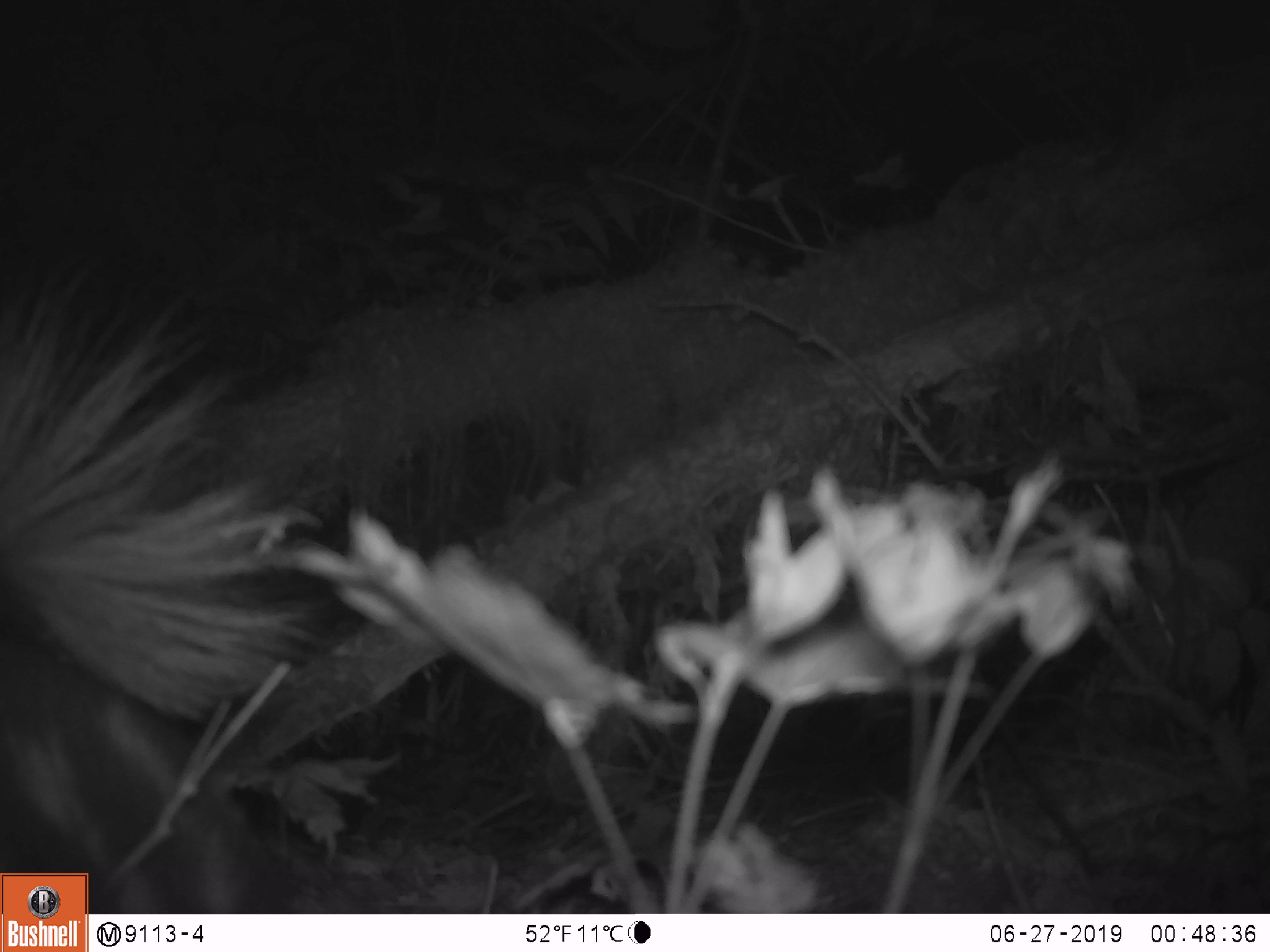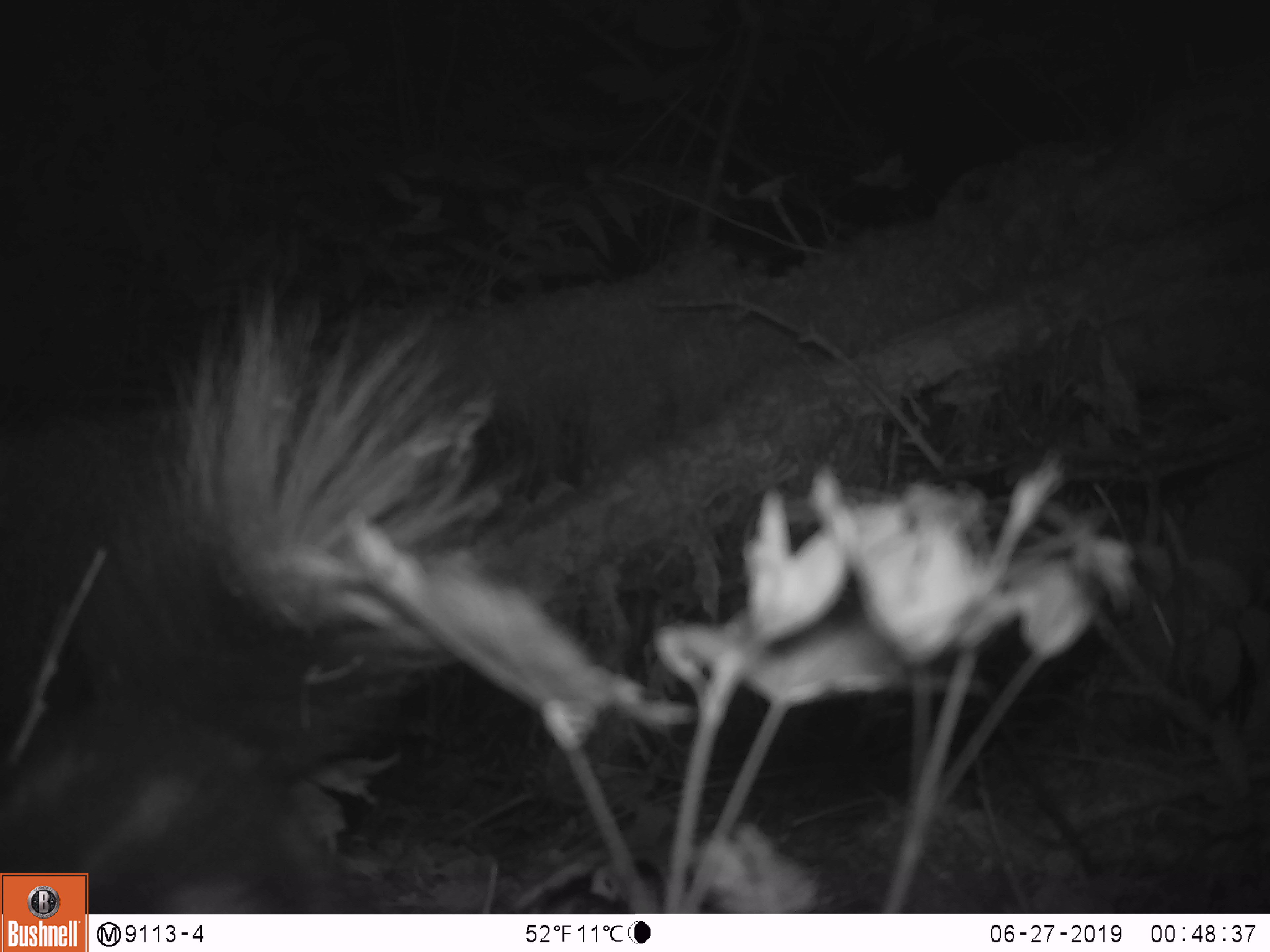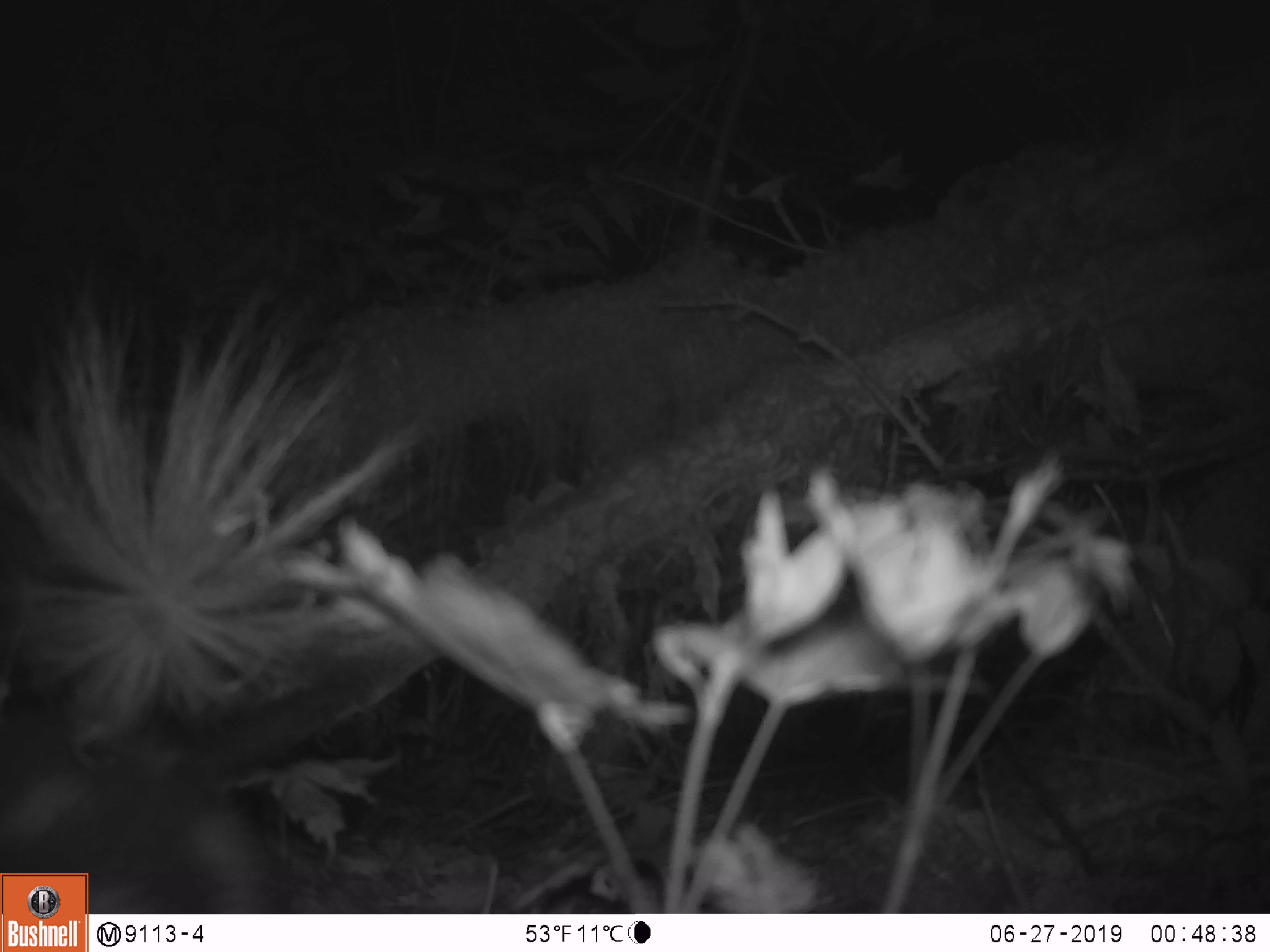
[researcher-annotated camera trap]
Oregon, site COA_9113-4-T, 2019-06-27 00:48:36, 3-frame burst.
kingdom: Animalia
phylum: Chordata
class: Mammalia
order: Carnivora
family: Mephitidae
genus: Spilogale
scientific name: Spilogale gracilis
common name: western spotted skunk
Western spotted skunk (Spilogale gracilis).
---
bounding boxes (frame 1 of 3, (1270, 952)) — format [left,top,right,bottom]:
western spotted skunk: [0,293,329,871]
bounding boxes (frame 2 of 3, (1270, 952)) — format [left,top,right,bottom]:
western spotted skunk: [92,309,502,911]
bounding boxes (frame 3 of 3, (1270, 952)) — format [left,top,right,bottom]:
western spotted skunk: [0,341,394,870]